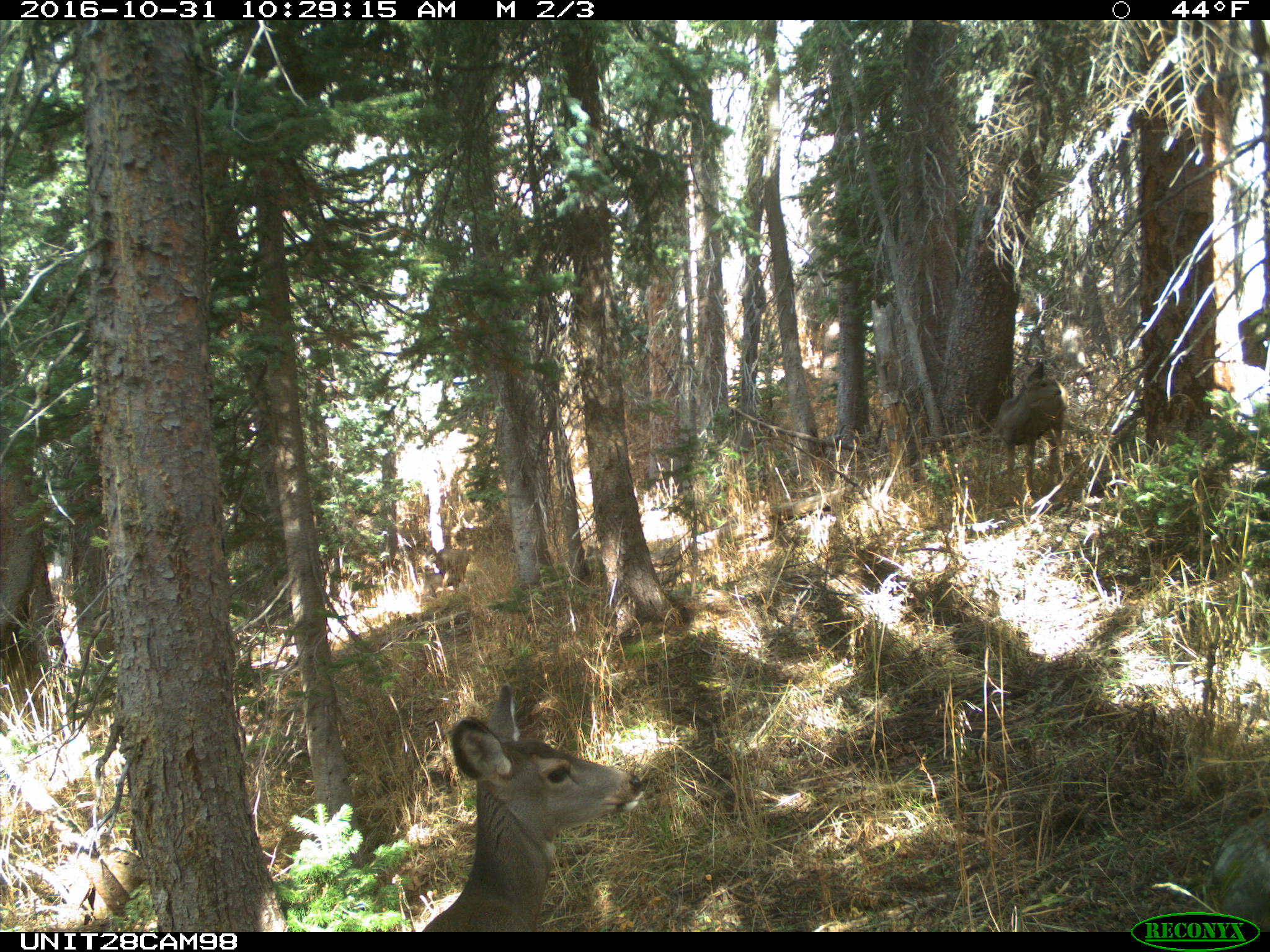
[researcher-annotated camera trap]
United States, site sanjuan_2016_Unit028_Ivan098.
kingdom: Animalia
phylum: Chordata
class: Mammalia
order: Artiodactyla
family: Cervidae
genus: Odocoileus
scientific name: Odocoileus hemionus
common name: mule deer